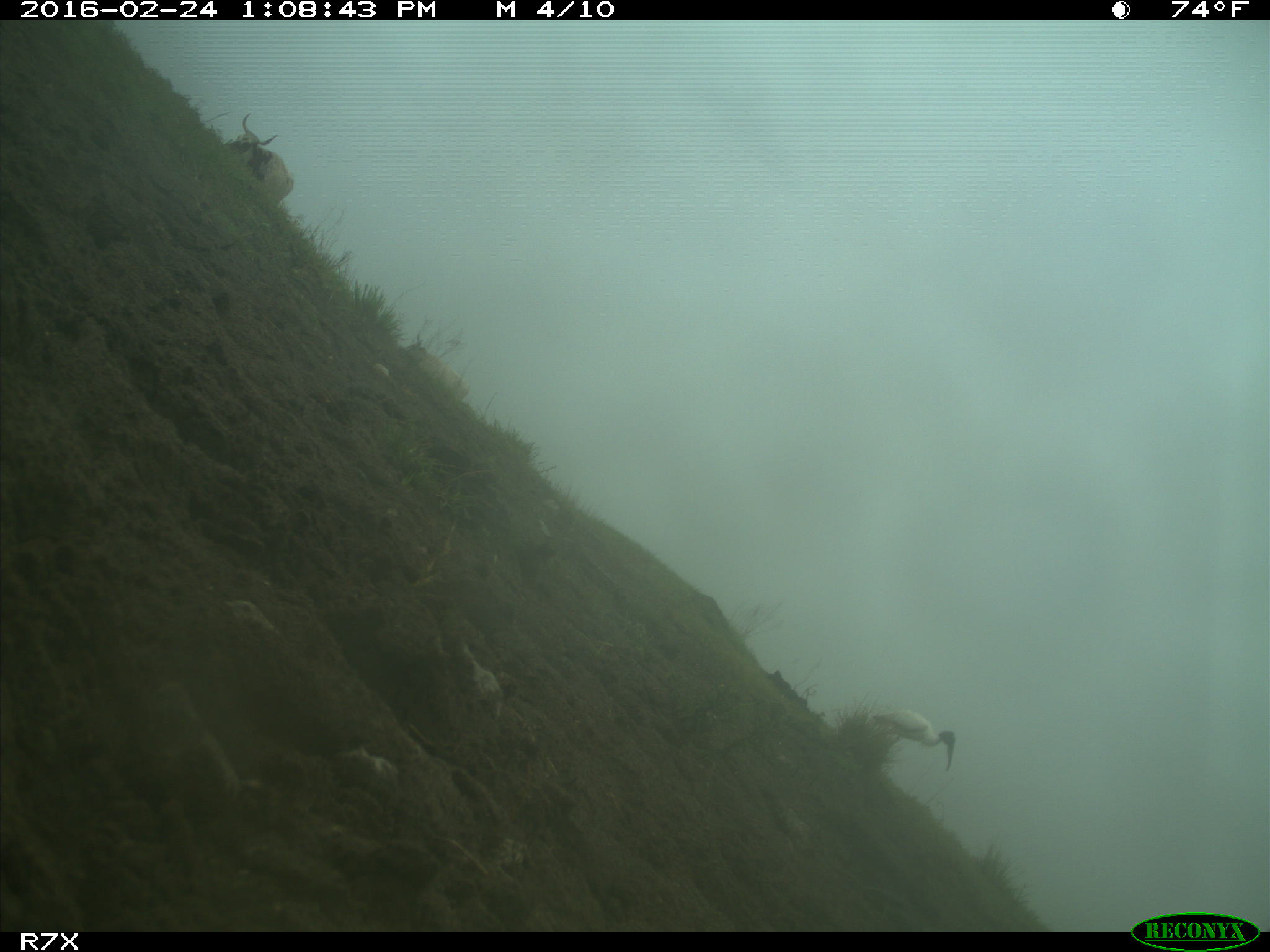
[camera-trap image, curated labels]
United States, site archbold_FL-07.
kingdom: Animalia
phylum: Chordata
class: Mammalia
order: Artiodactyla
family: Bovidae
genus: Bos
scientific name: Bos taurus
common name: domestic cow